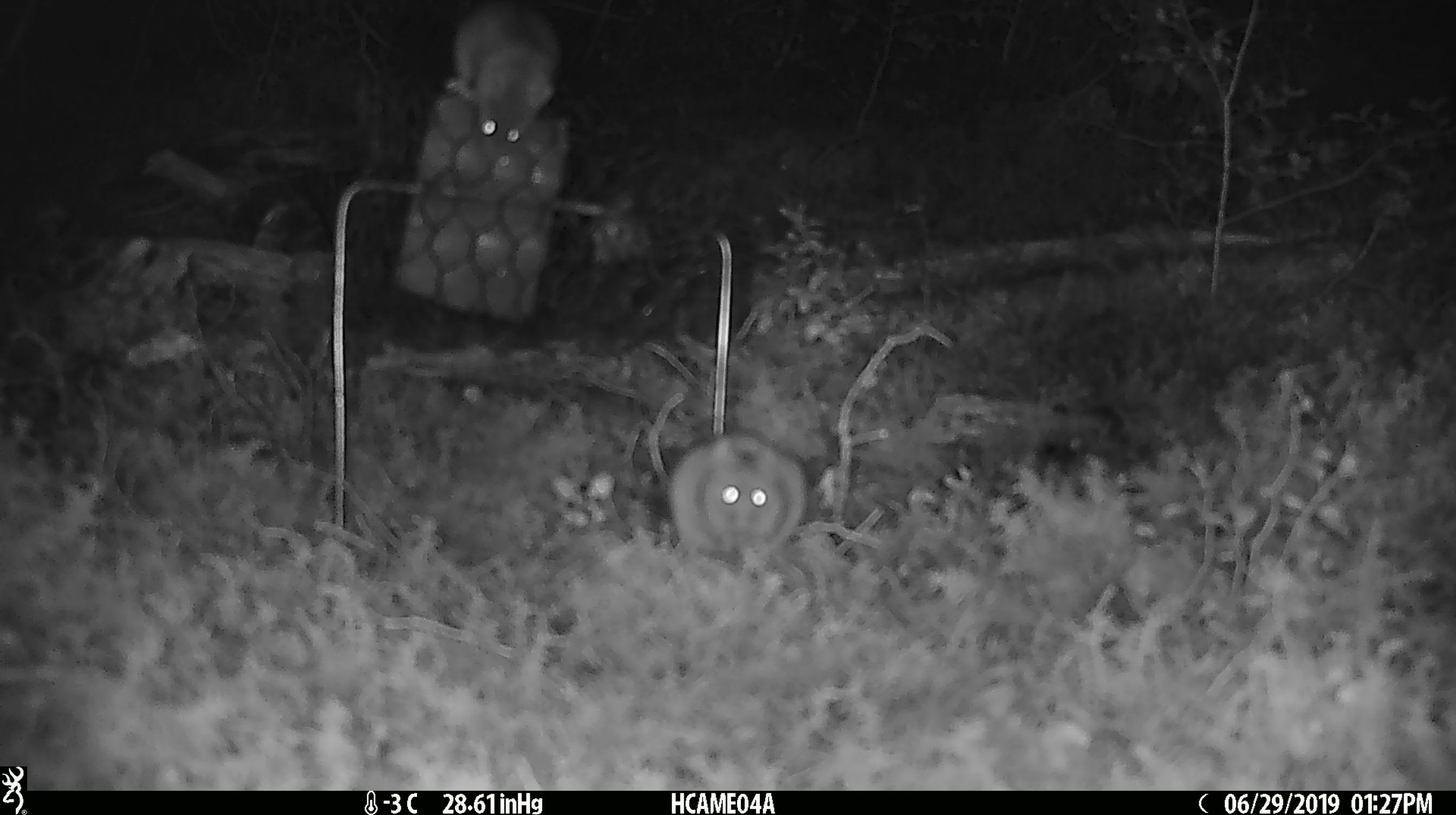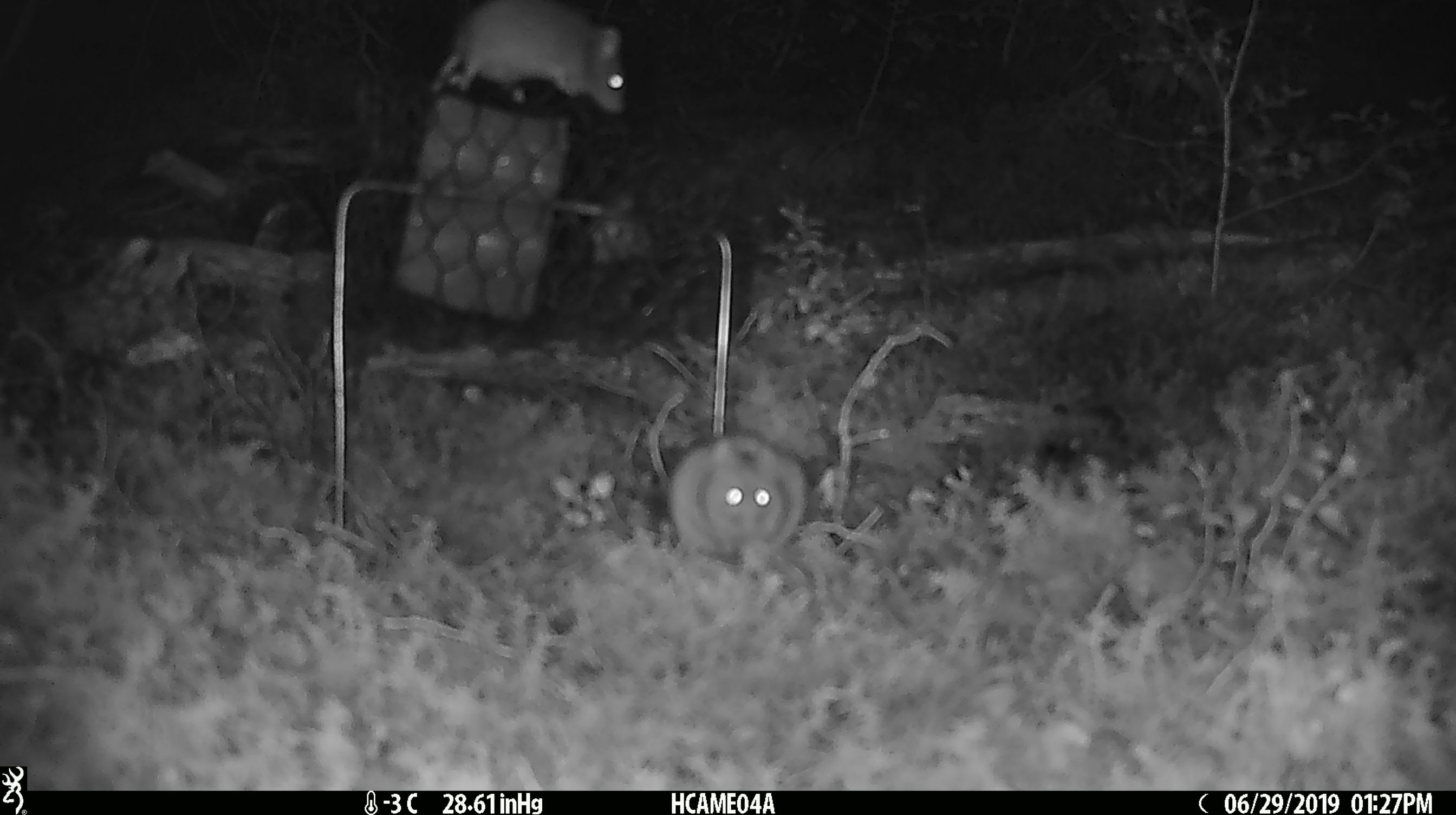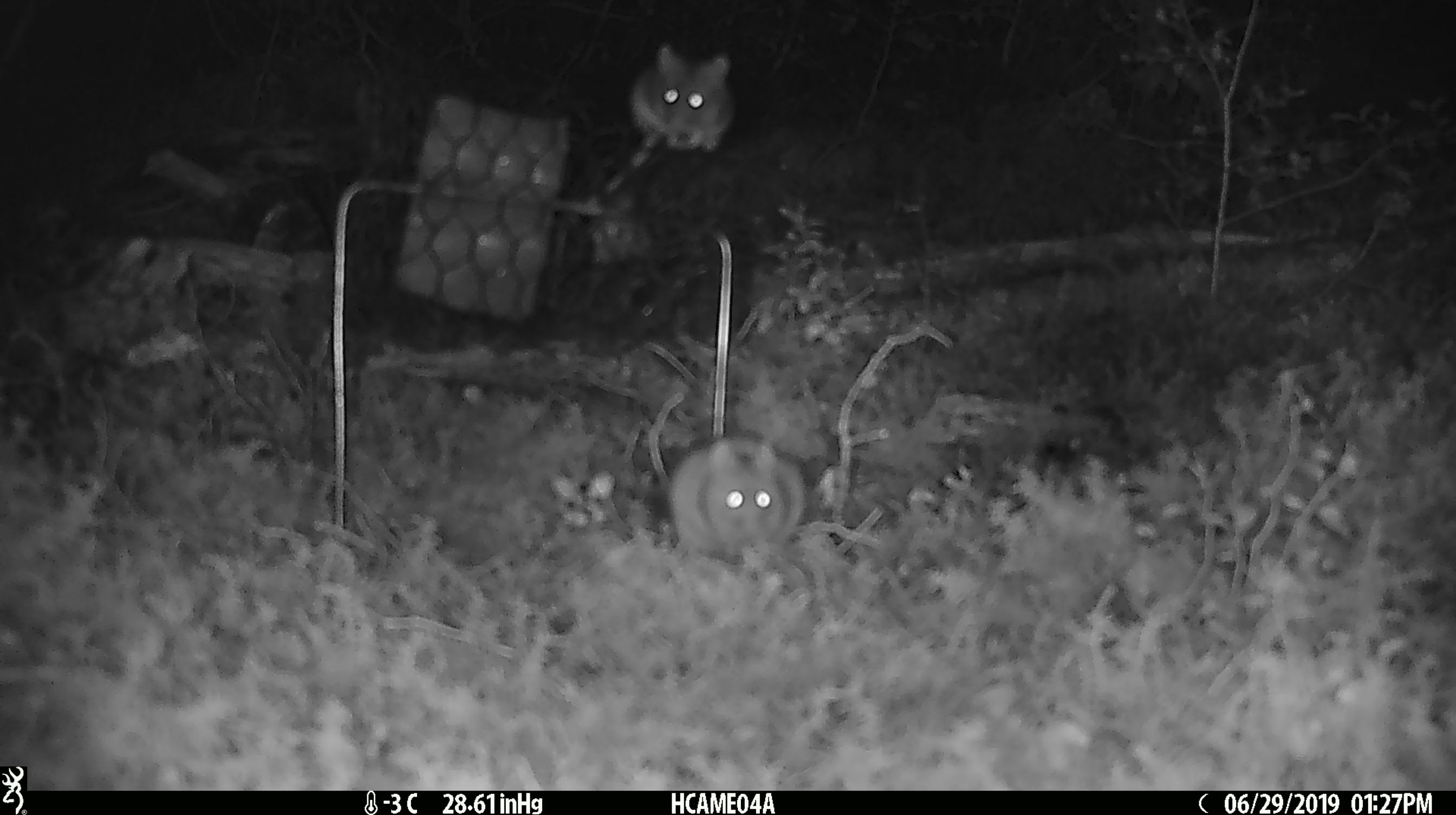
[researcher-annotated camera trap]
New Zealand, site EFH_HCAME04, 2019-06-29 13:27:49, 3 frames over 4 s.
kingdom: Animalia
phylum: Chordata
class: Mammalia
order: Rodentia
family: Muridae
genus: Mus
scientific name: Mus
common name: mouse